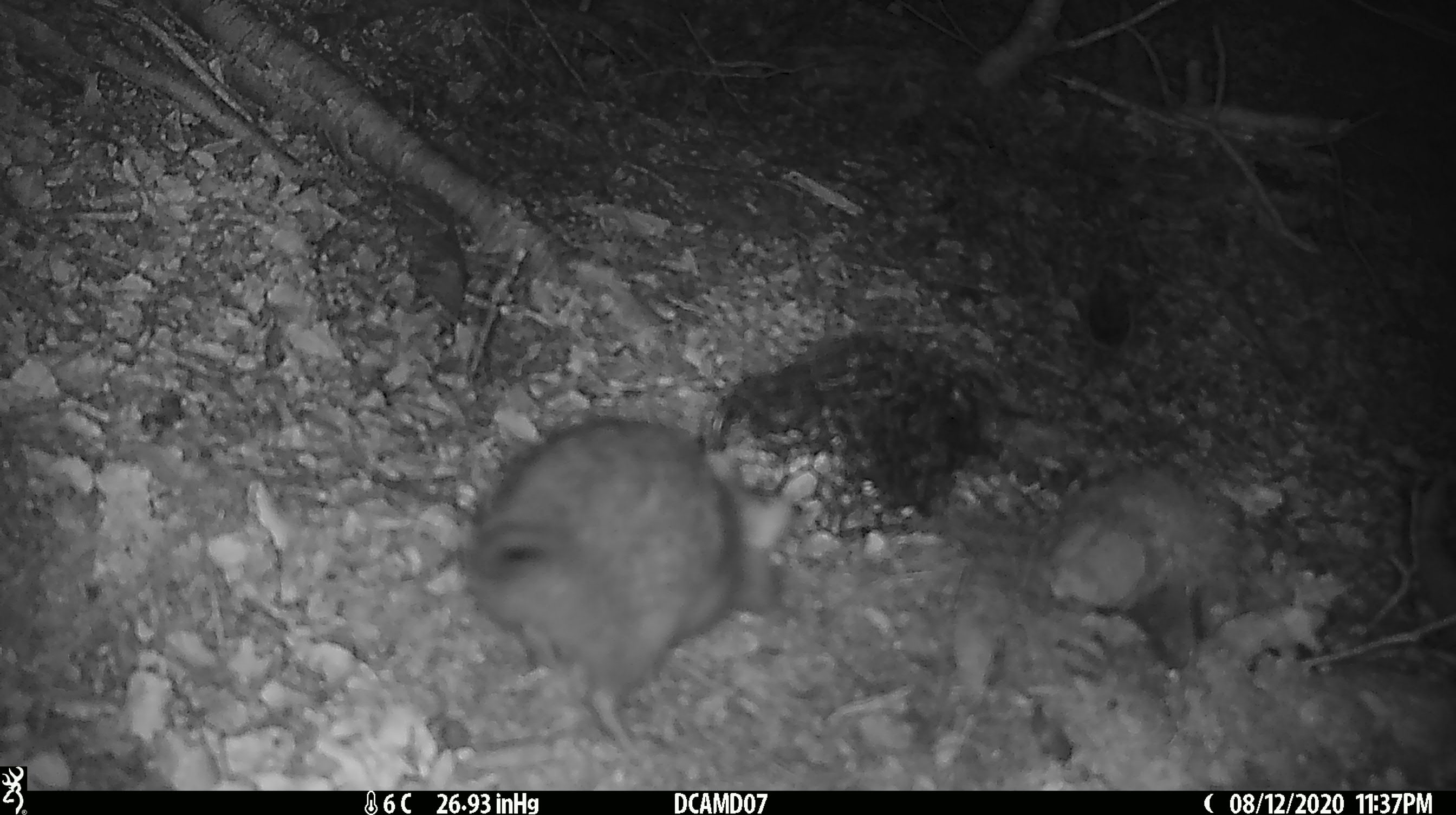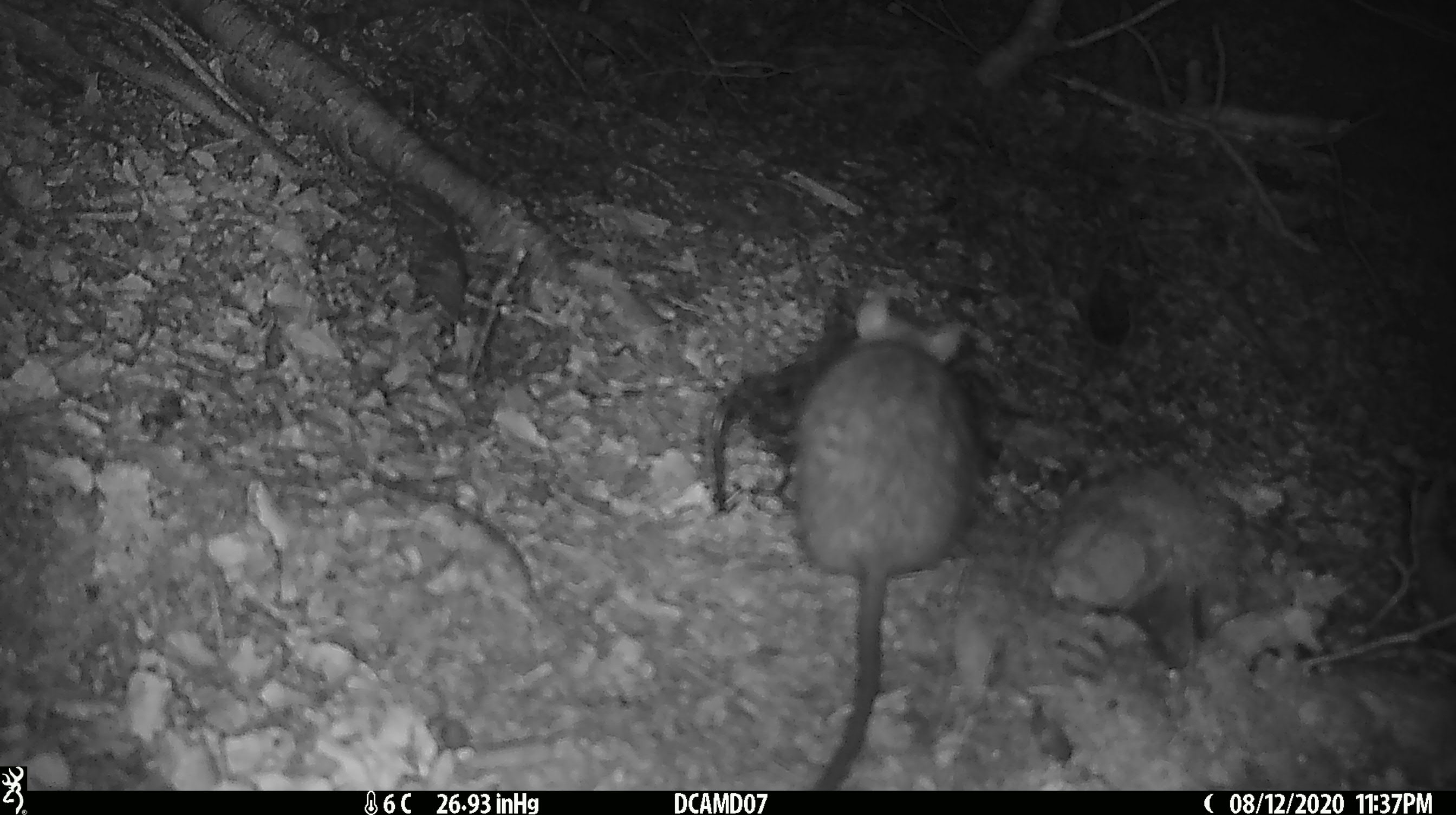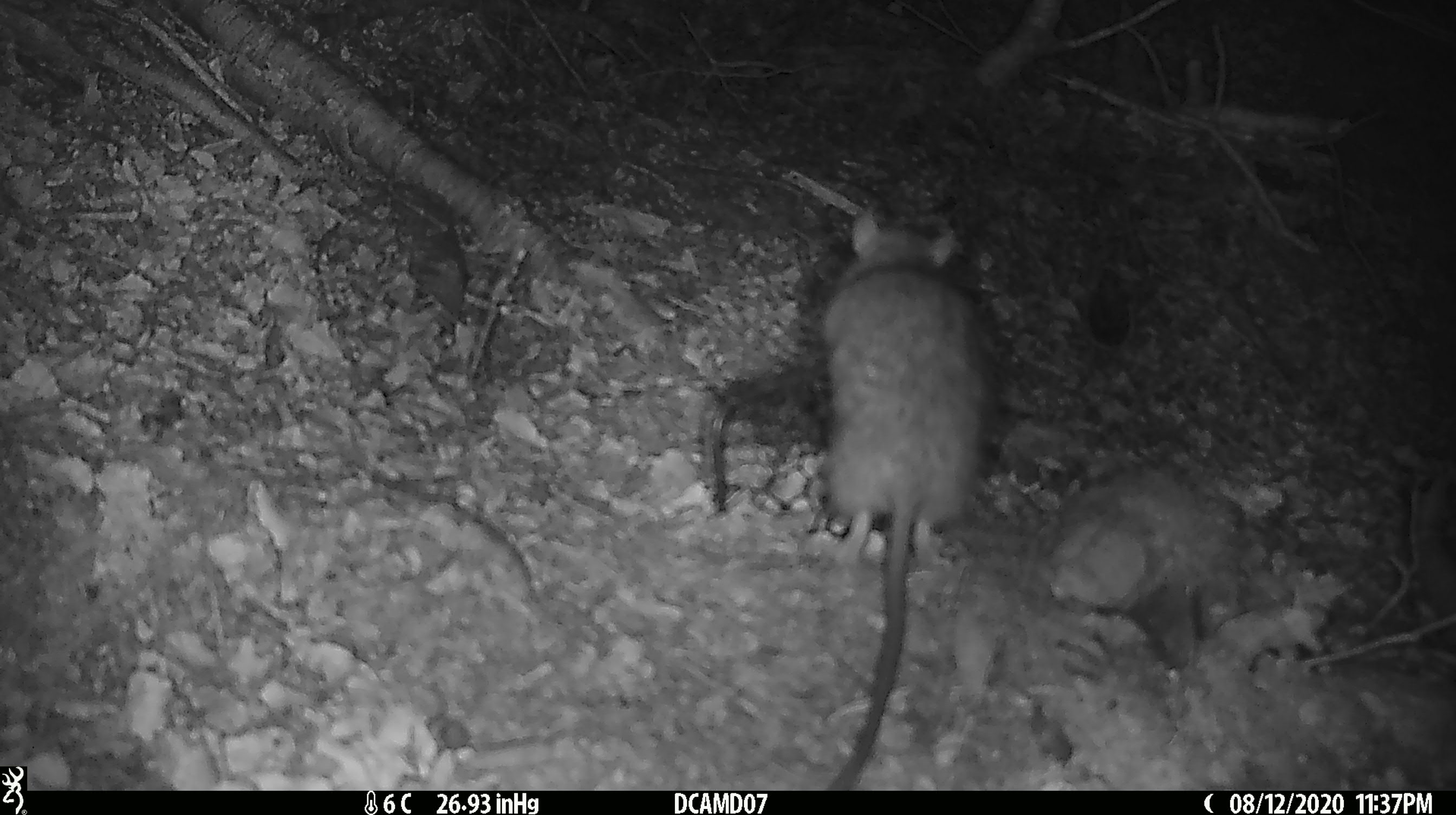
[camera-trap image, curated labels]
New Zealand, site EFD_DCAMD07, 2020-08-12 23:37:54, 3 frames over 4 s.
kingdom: Animalia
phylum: Chordata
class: Mammalia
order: Rodentia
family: Muridae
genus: Rattus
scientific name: Rattus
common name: rat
Rat (Rattus).